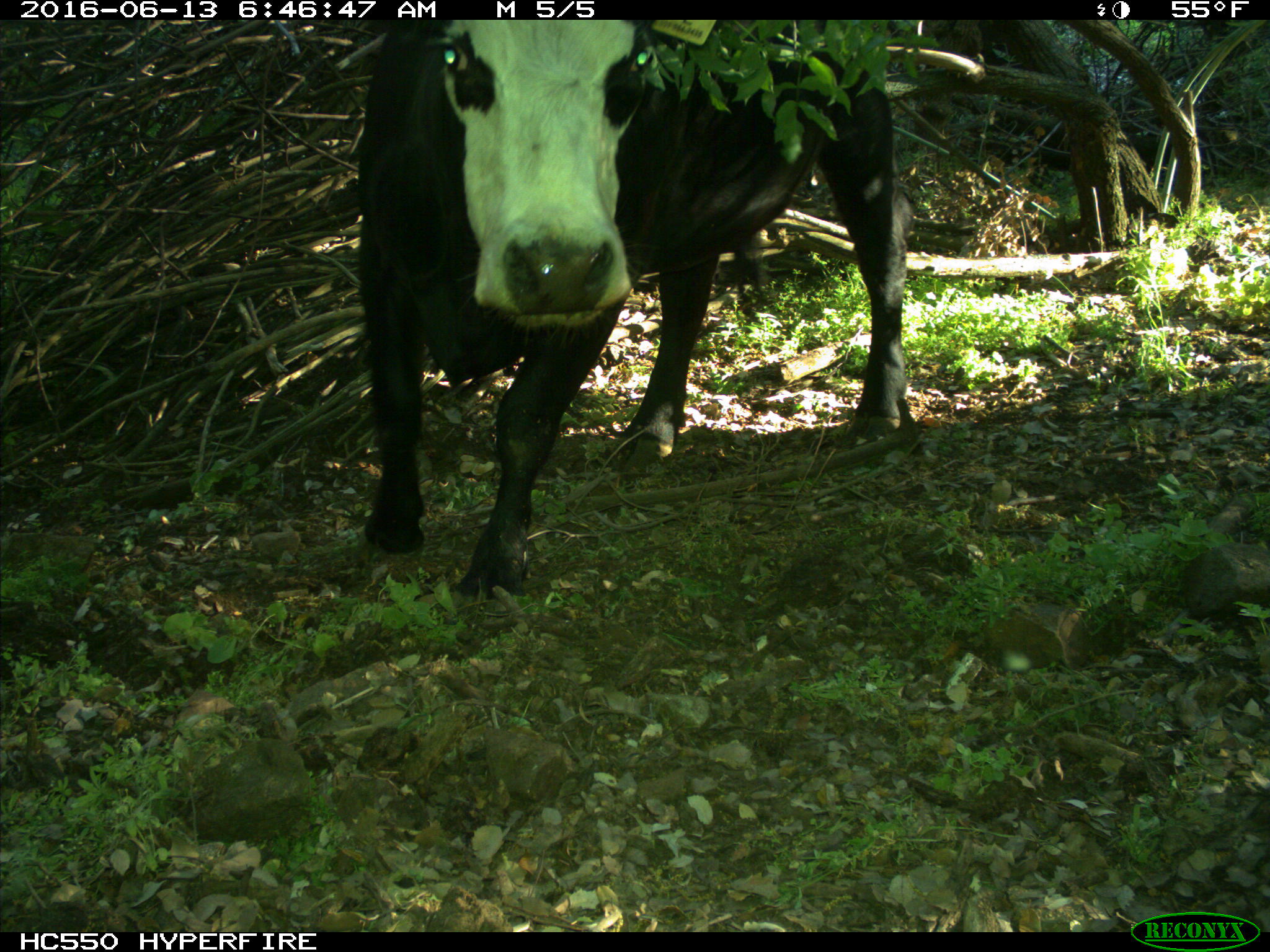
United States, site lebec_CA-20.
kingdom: Animalia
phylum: Chordata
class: Mammalia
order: Artiodactyla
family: Bovidae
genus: Bos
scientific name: Bos taurus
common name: domestic cow